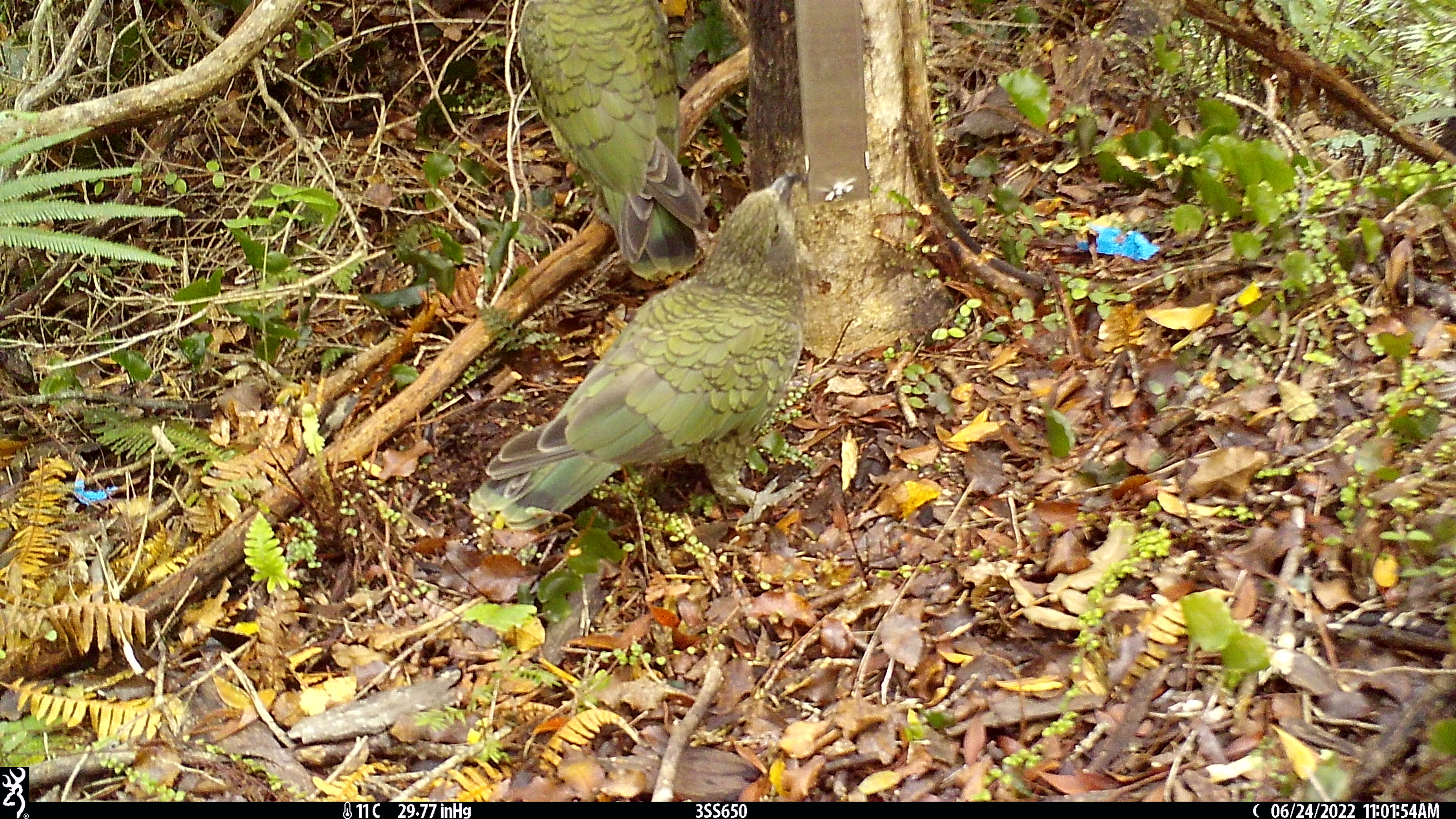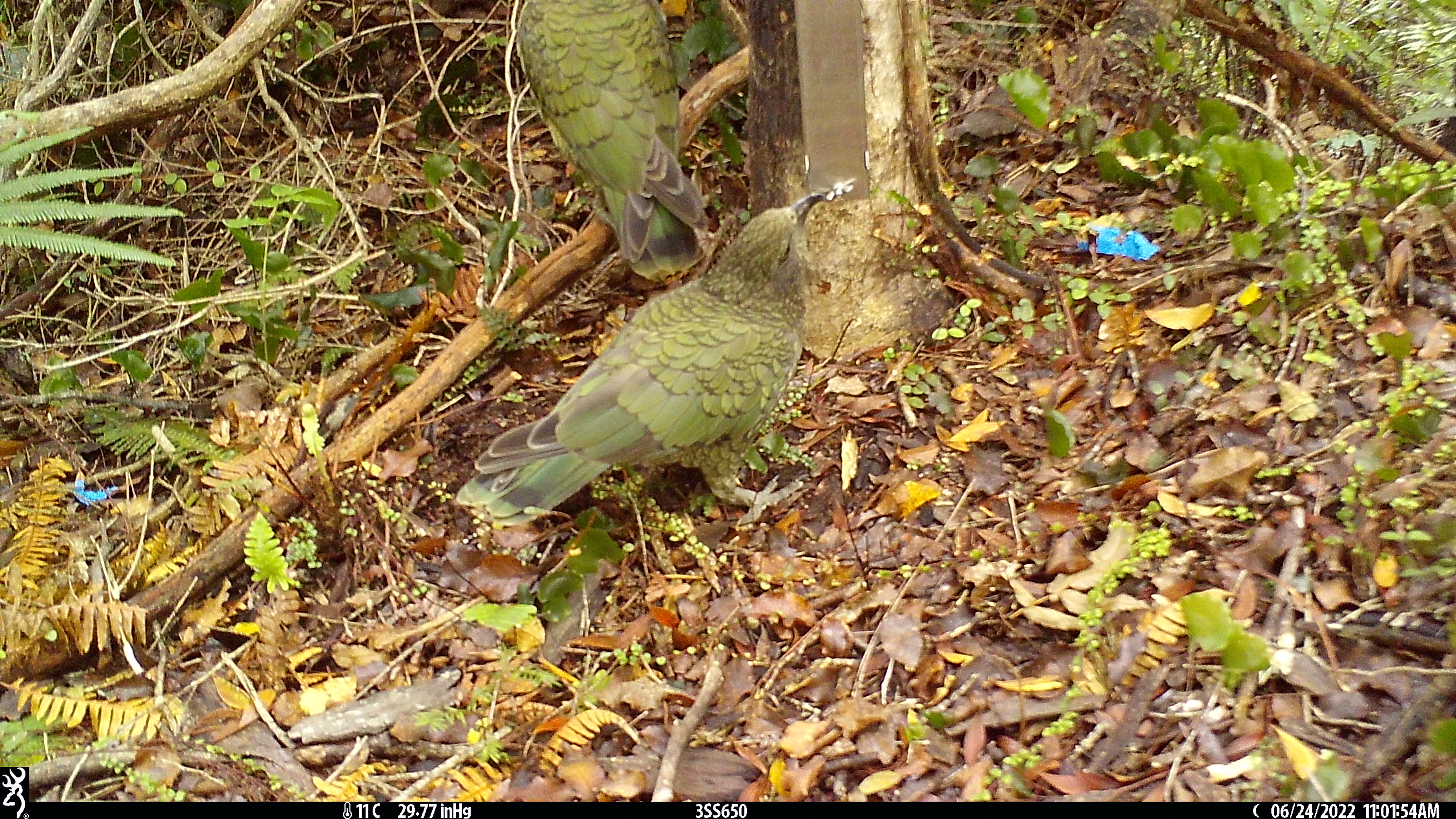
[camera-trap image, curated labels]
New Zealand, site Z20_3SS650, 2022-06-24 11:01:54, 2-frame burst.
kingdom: Animalia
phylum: Chordata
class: Aves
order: Psittaciformes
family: Strigopidae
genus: Nestor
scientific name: Nestor notabilis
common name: kea